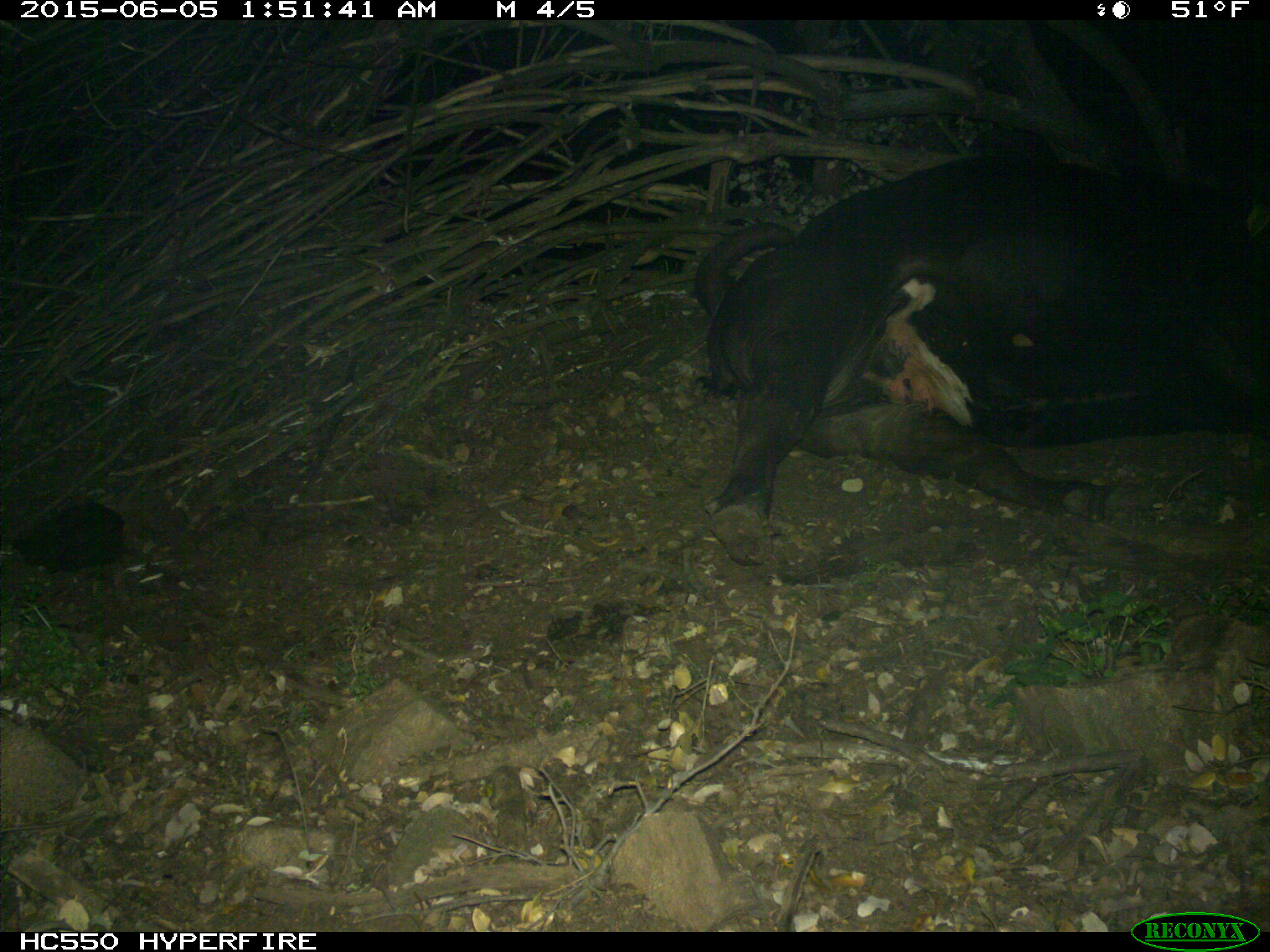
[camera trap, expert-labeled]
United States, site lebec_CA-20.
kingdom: Animalia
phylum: Chordata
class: Mammalia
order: Artiodactyla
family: Bovidae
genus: Bos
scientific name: Bos taurus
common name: domestic cow